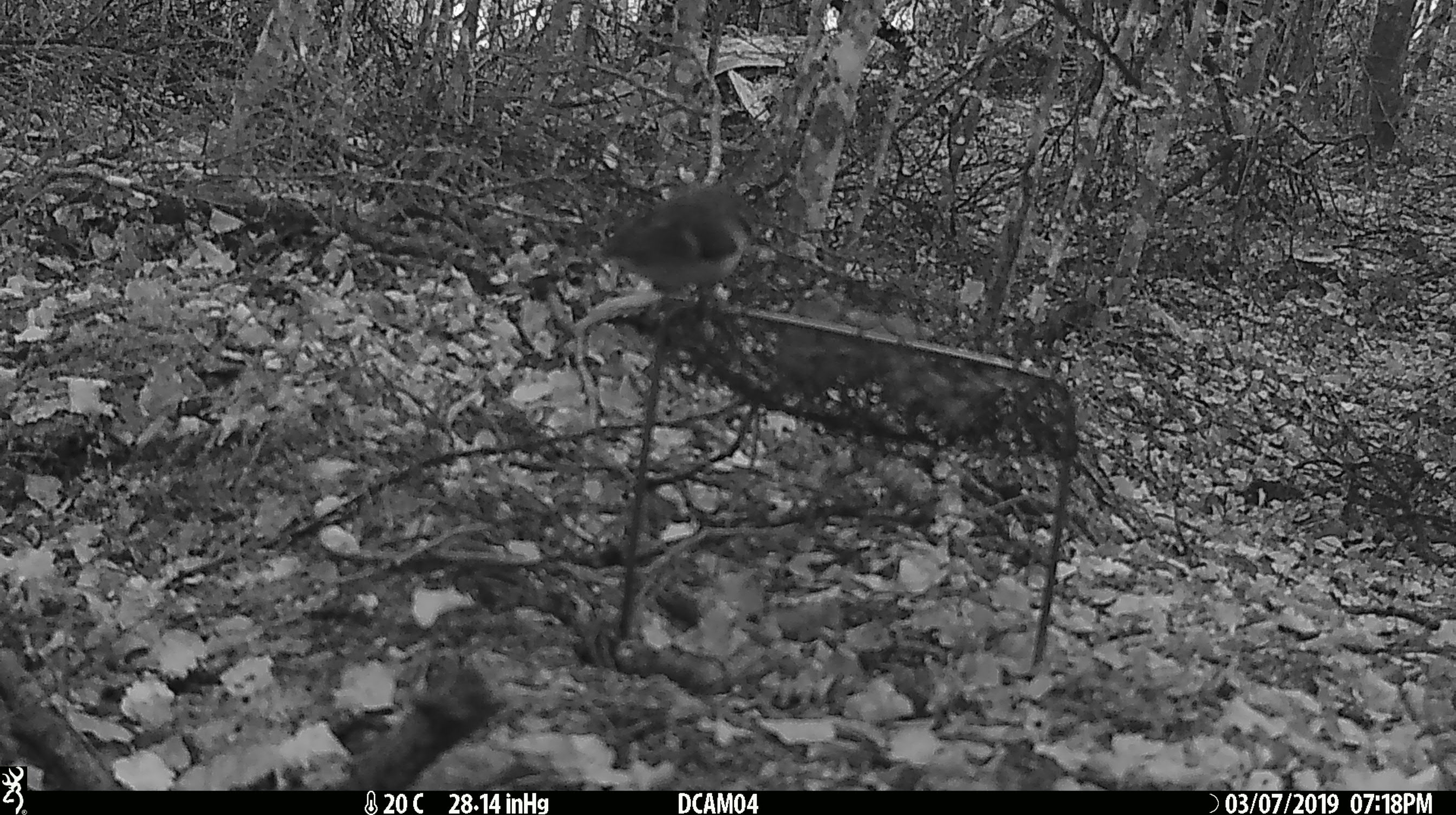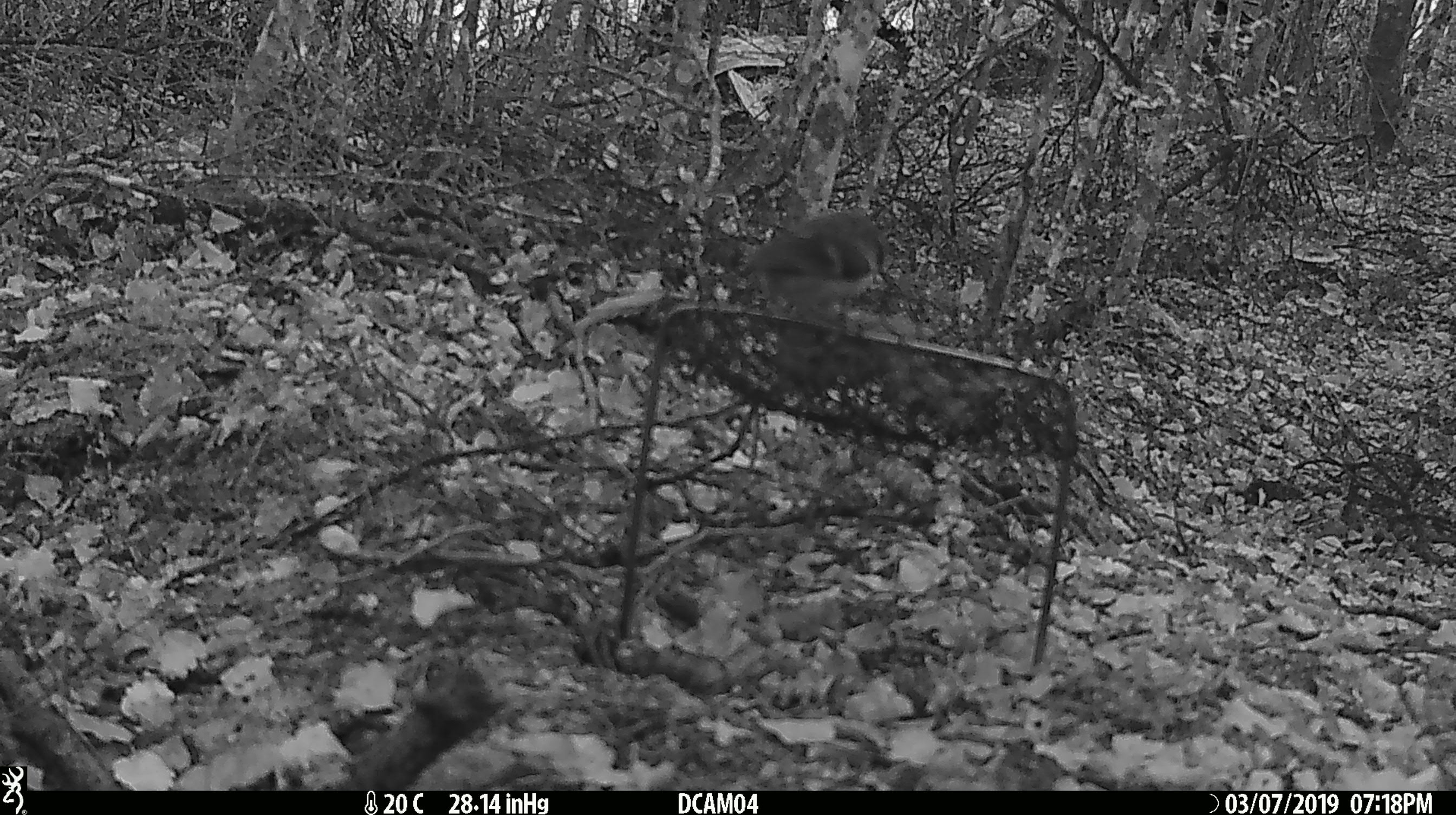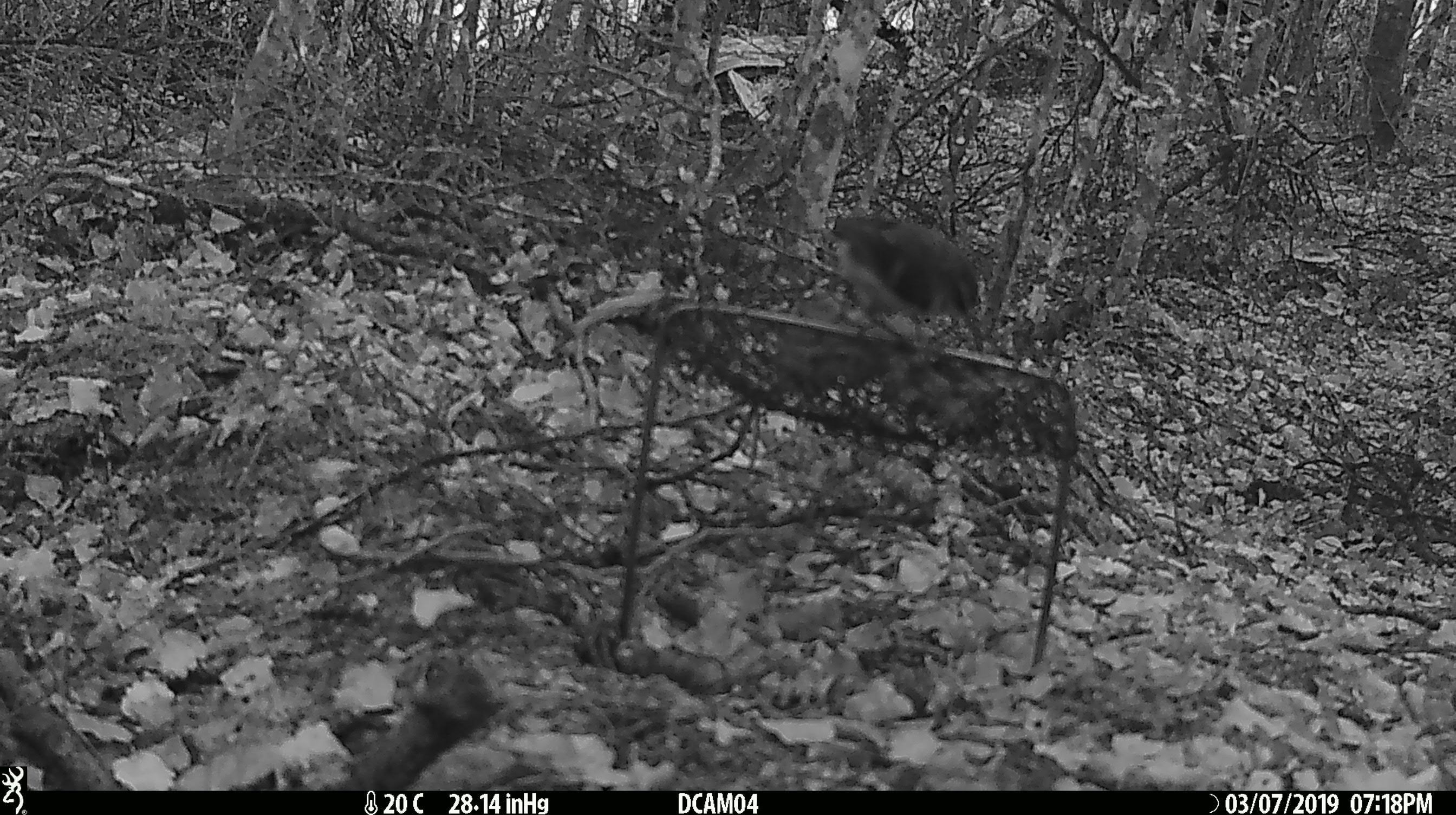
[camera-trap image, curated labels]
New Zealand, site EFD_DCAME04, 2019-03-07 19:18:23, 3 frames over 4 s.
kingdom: Animalia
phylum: Chordata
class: Aves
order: Passeriformes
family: Acanthisittidae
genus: Acanthisitta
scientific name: Acanthisitta chloris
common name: rifleman